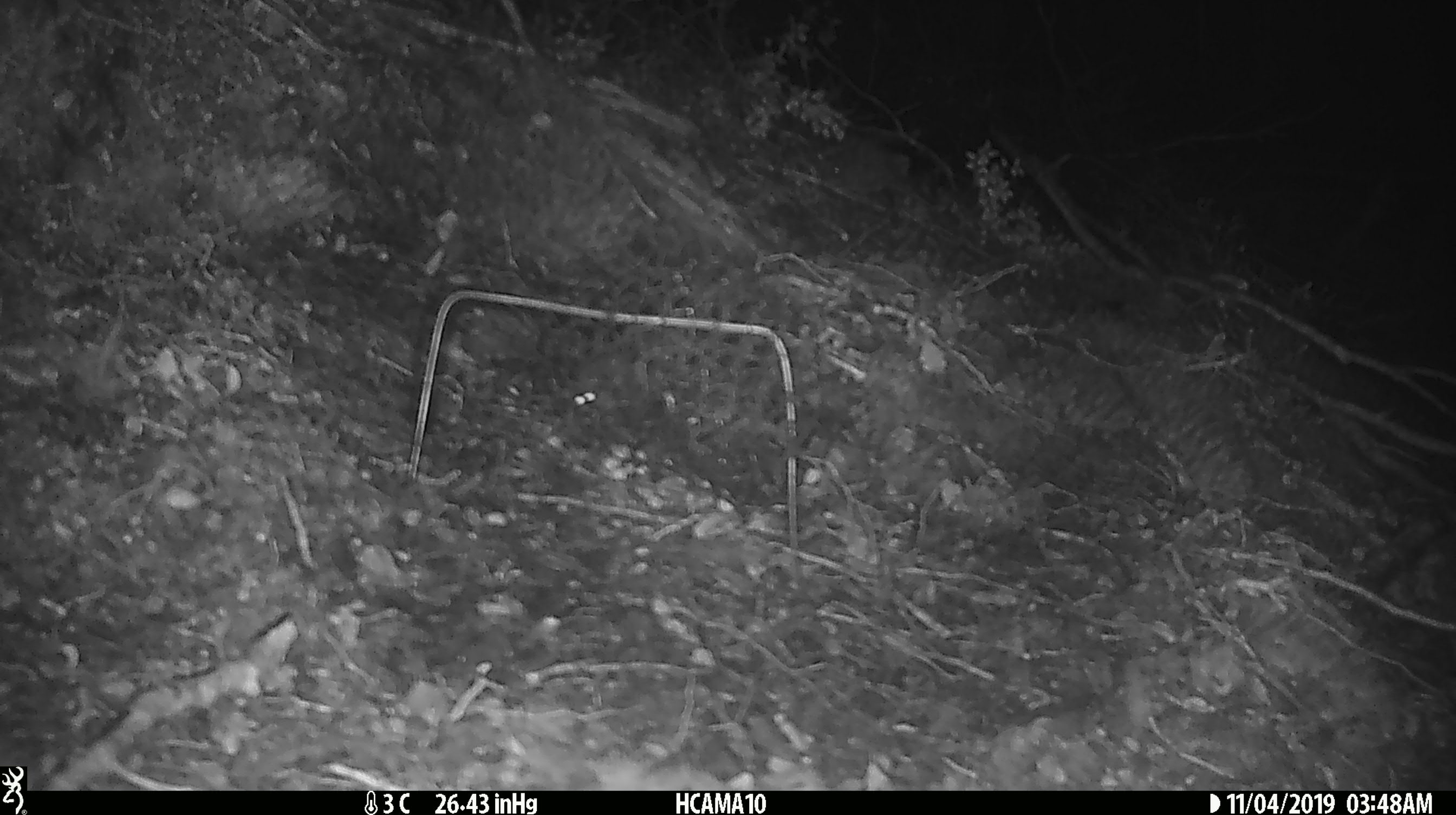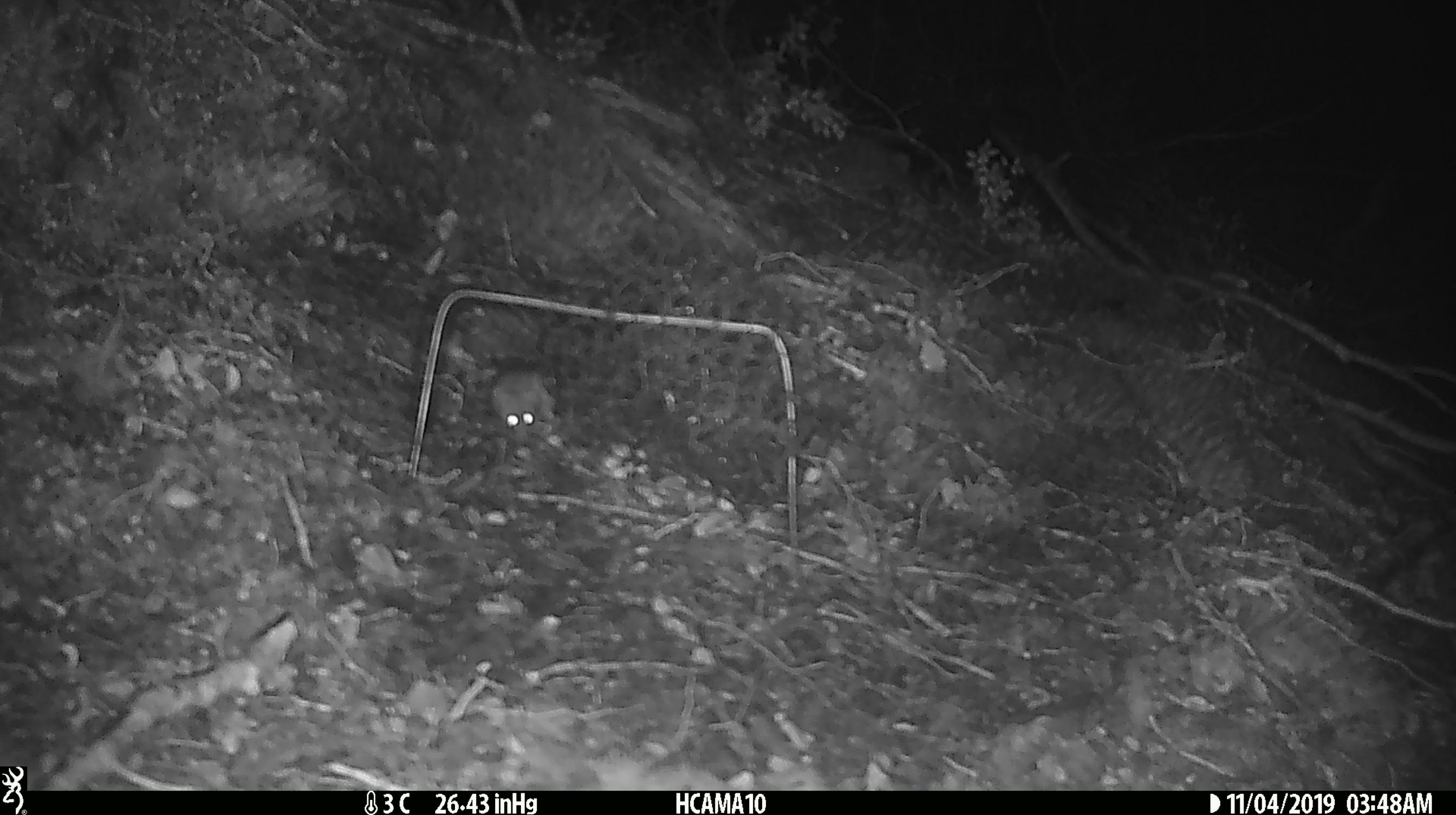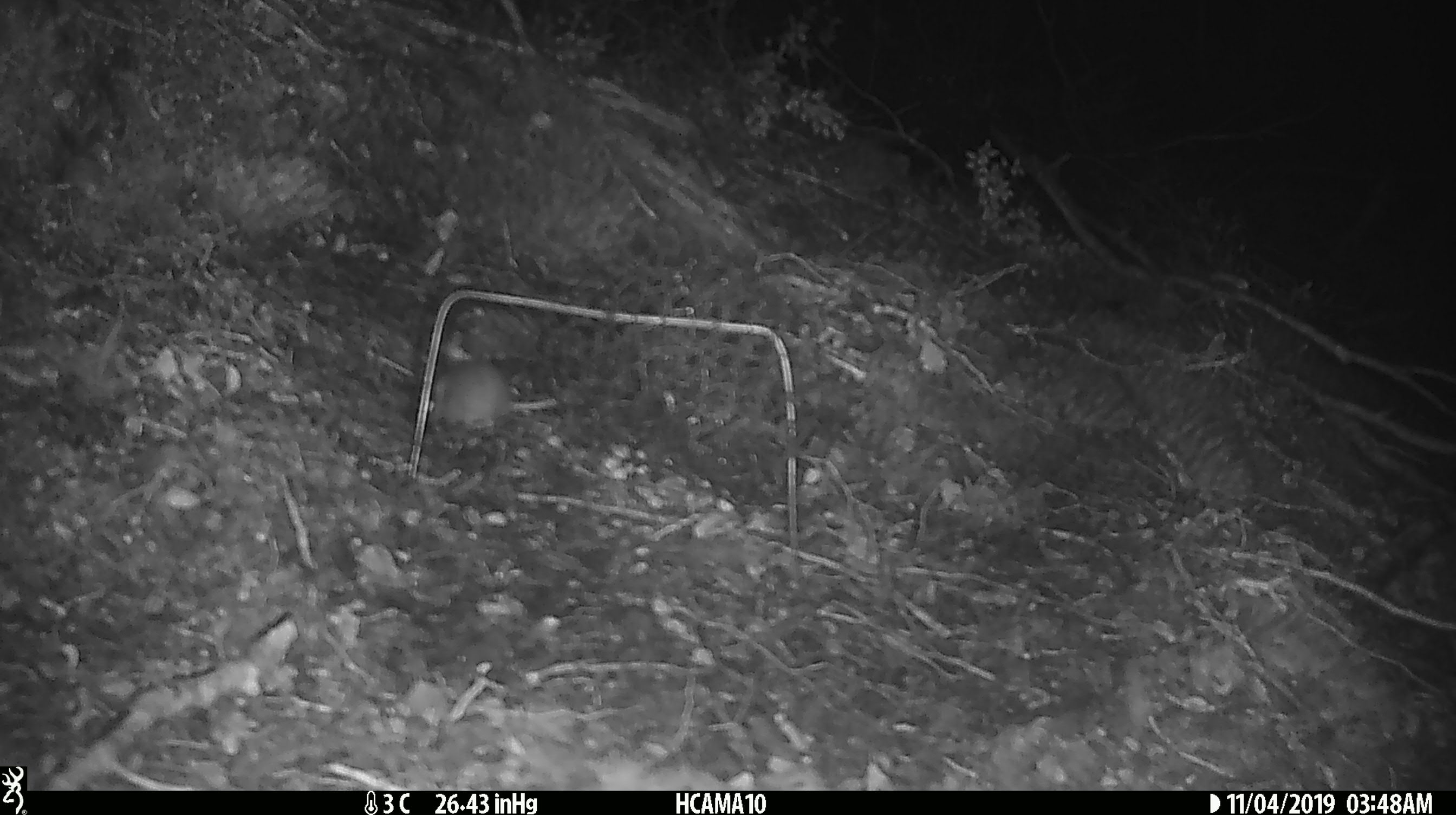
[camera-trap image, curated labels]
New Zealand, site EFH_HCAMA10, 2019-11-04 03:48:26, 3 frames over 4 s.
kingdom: Animalia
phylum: Chordata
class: Mammalia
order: Rodentia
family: Muridae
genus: Mus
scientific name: Mus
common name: mouse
Mouse (Mus).